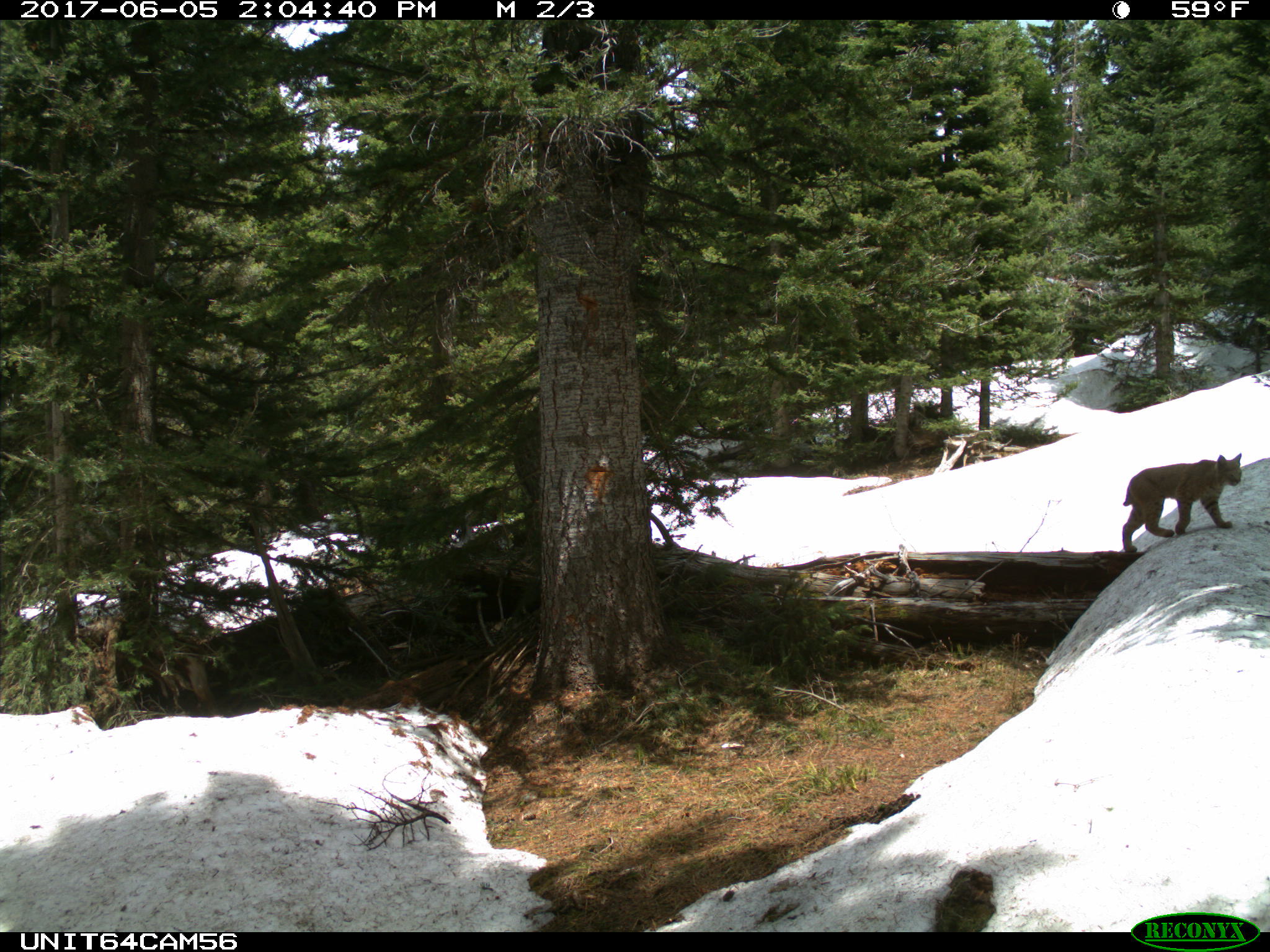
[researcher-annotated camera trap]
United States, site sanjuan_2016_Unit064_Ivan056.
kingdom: Animalia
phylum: Chordata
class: Mammalia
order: Carnivora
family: Felidae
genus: Lynx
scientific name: Lynx rufus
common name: bobcat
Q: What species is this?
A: Lynx rufus (bobcat).